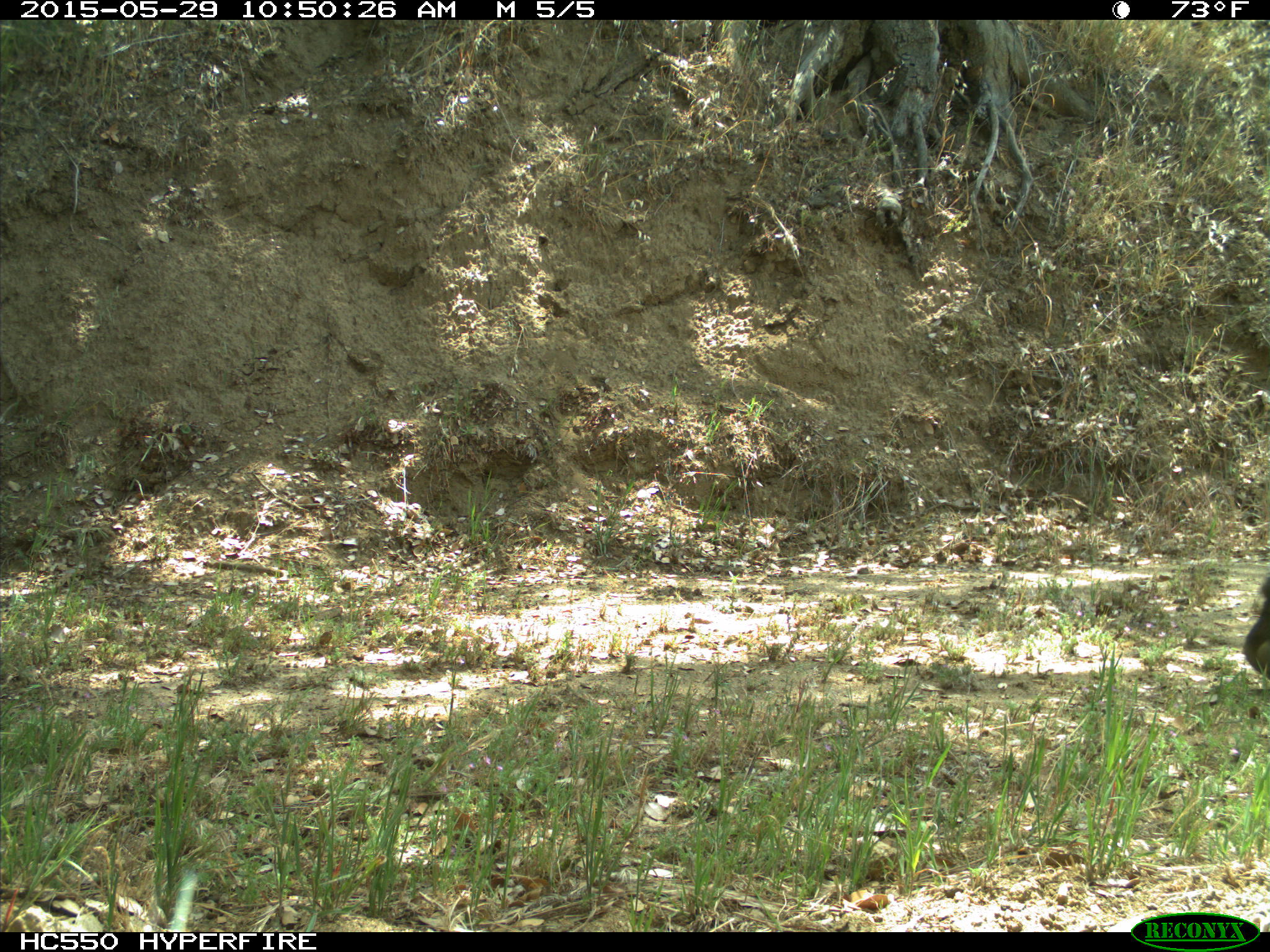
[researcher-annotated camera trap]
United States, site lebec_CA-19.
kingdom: Animalia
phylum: Chordata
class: Mammalia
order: Artiodactyla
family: Bovidae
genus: Bos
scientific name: Bos taurus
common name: domestic cow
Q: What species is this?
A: Bos taurus (domestic cow).